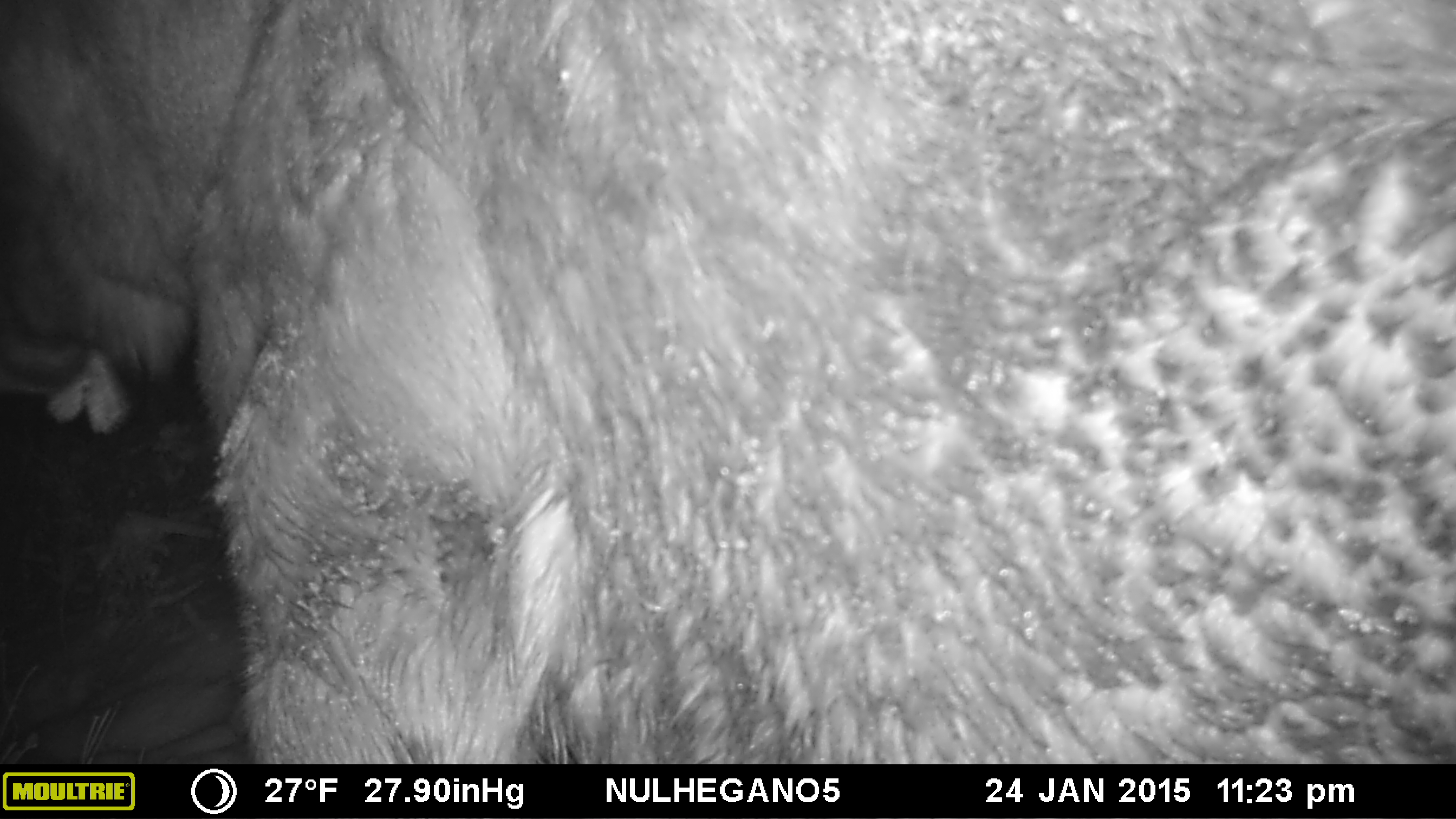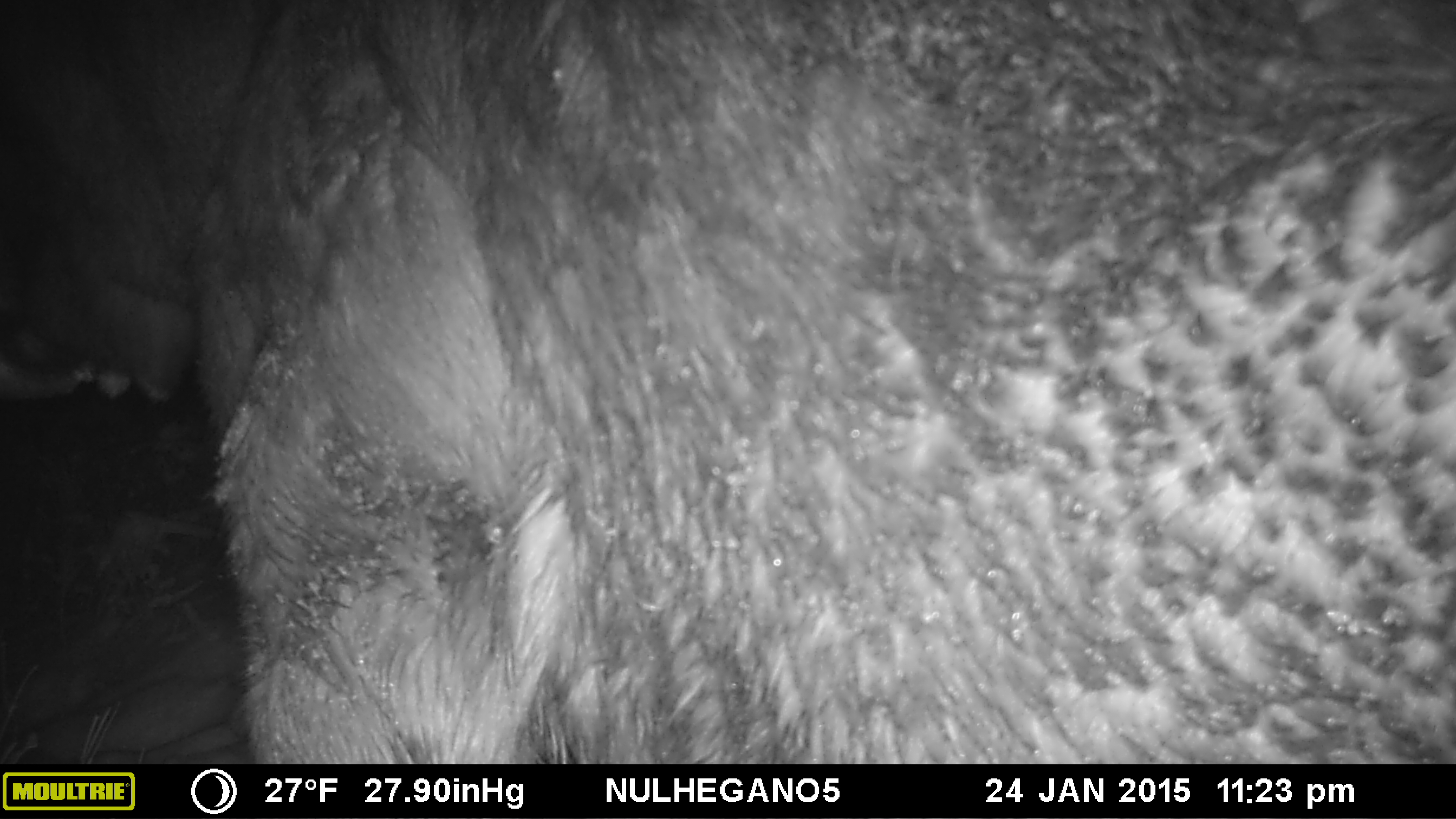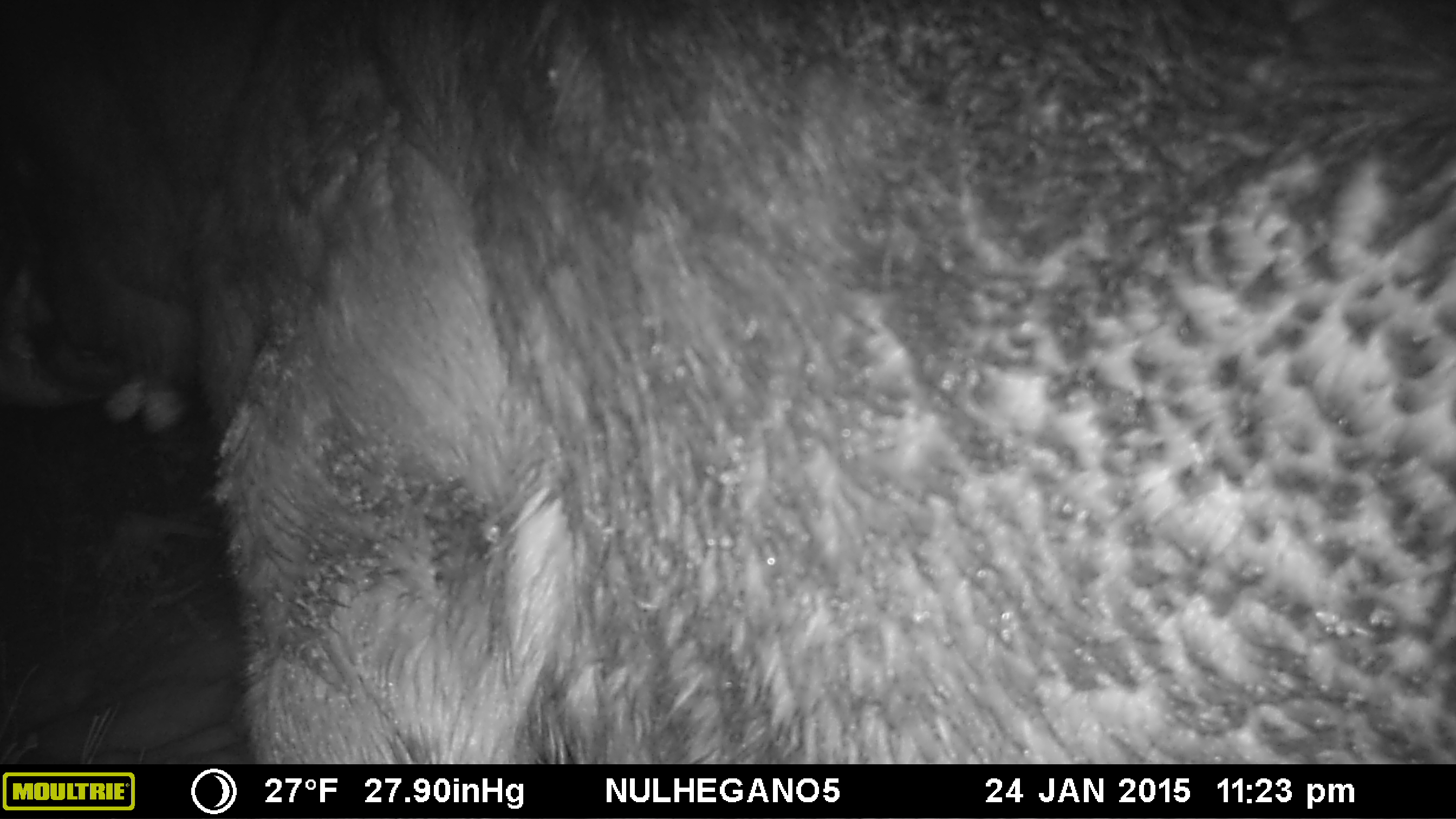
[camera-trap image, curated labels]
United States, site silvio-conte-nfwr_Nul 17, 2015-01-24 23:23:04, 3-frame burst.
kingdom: Animalia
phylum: Chordata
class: Mammalia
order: Artiodactyla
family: Cervidae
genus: Alces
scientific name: Alces alces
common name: moose